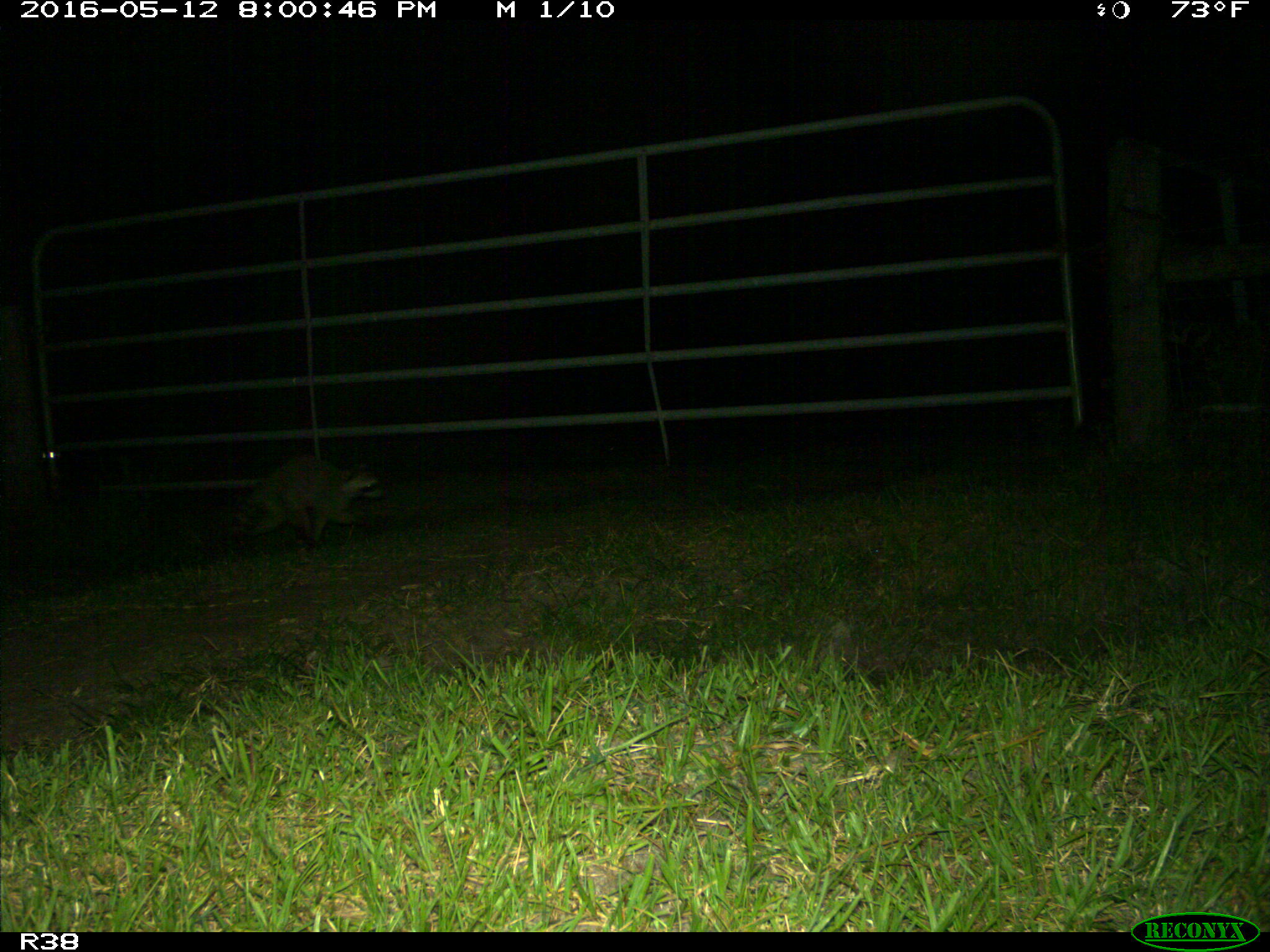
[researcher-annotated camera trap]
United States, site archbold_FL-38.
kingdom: Animalia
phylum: Chordata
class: Mammalia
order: Carnivora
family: Procyonidae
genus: Procyon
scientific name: Procyon lotor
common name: common raccoon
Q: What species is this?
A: Procyon lotor (common raccoon).